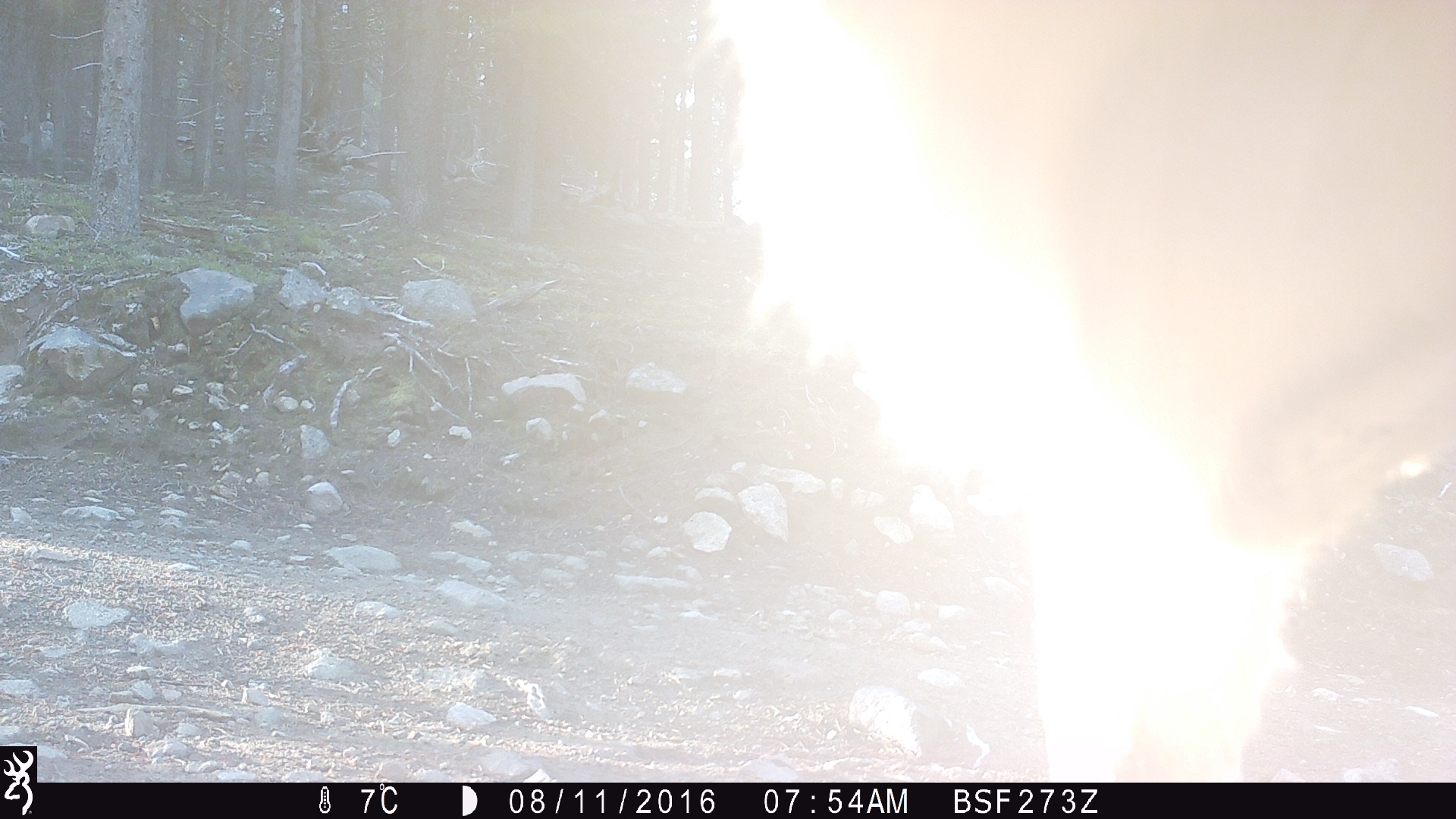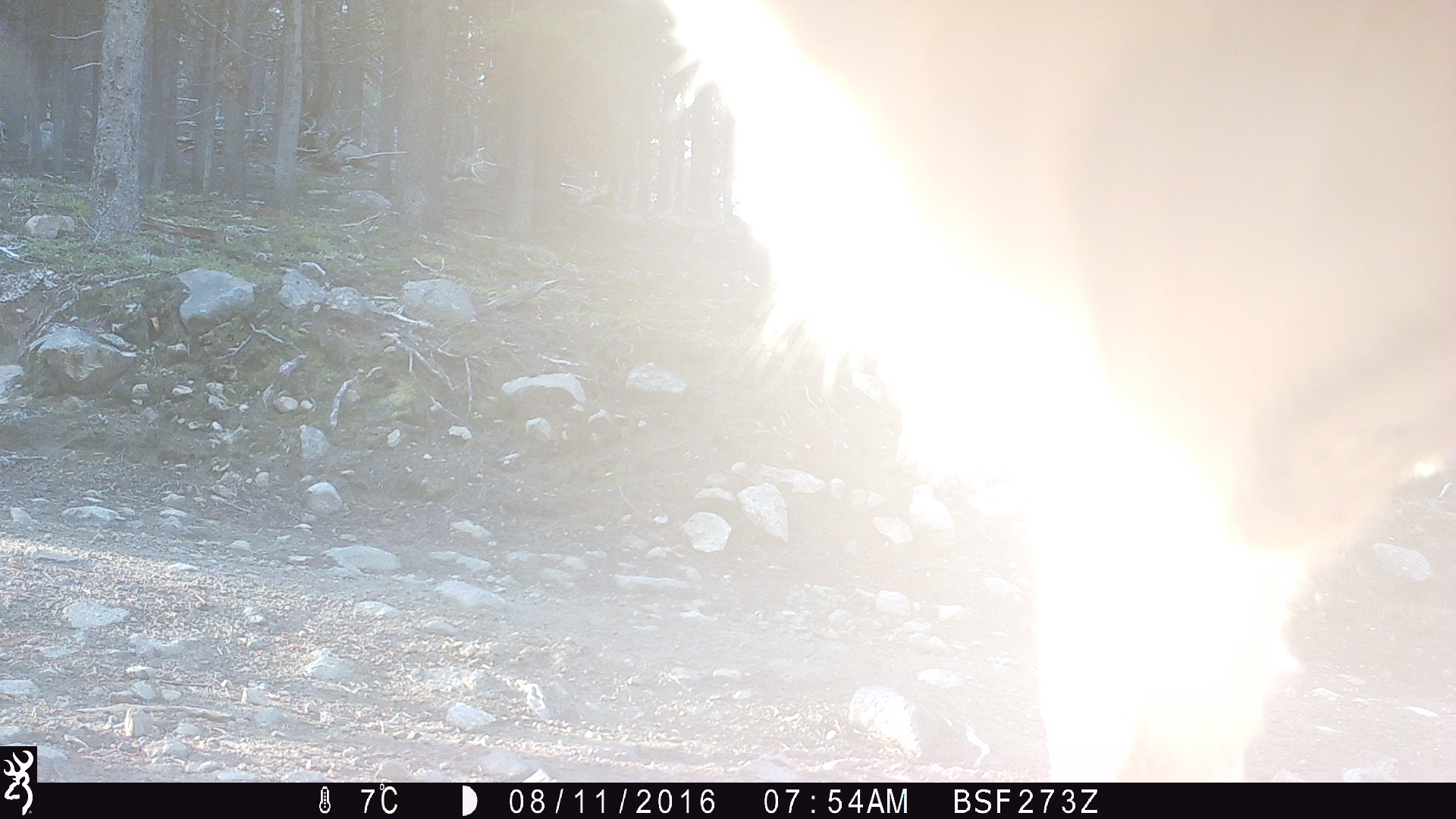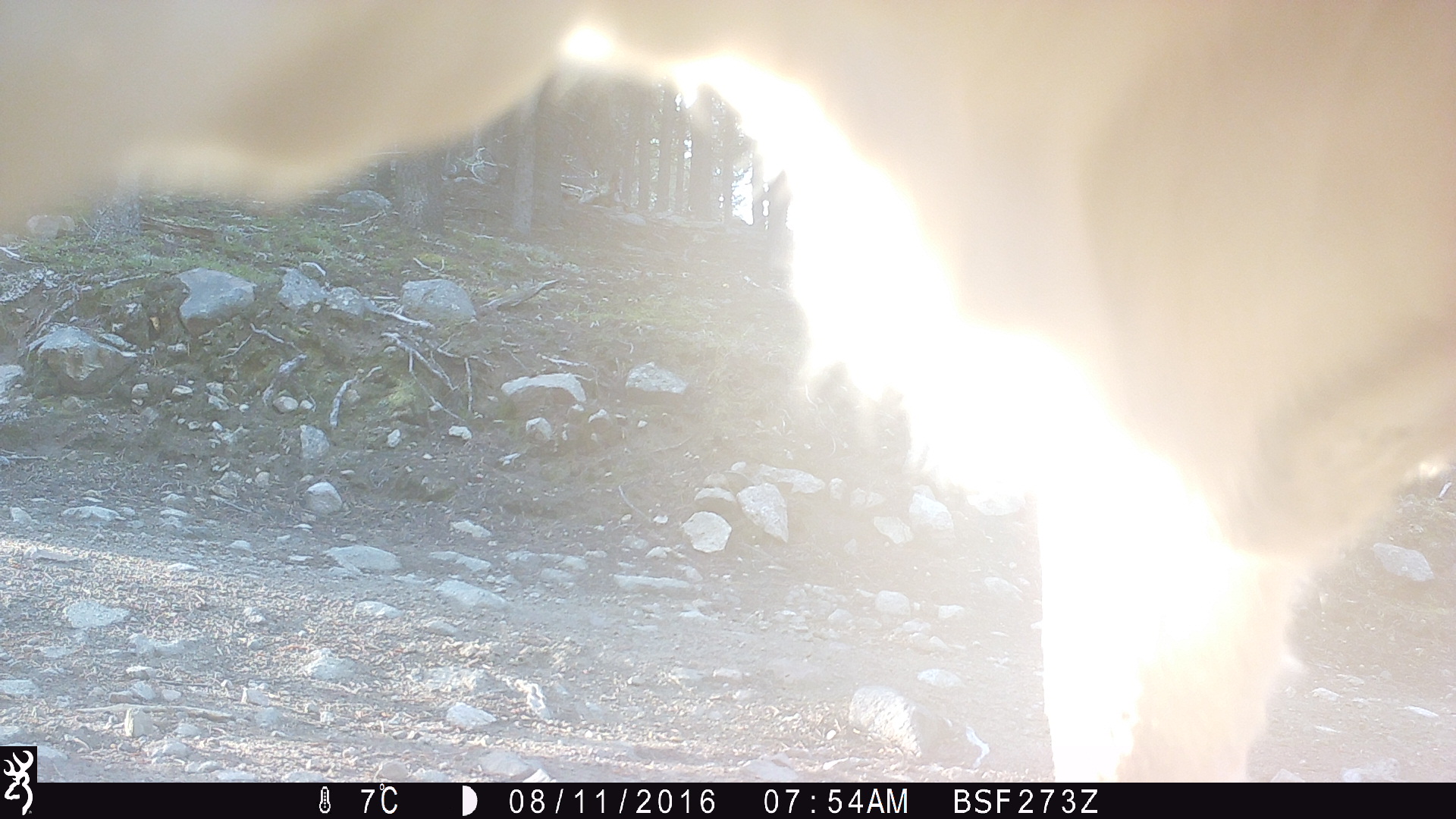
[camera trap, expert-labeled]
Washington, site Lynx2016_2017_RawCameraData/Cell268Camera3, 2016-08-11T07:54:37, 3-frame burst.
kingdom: Animalia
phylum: Chordata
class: Mammalia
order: Artiodactyla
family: Bovidae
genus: Bos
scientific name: Bos taurus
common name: domestic cattle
Domestic cattle (Bos taurus). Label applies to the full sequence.